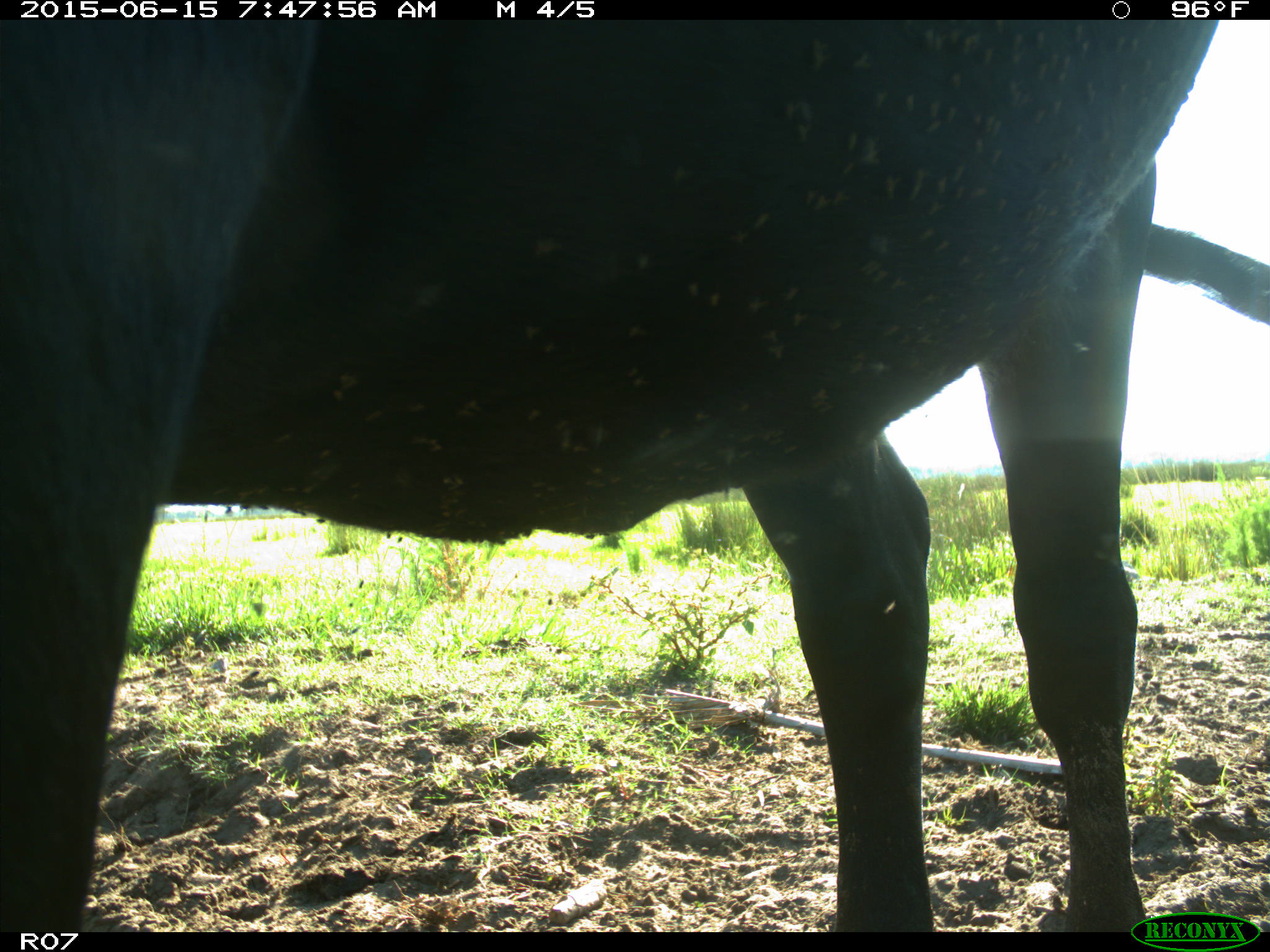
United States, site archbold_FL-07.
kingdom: Animalia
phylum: Chordata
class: Mammalia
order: Artiodactyla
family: Bovidae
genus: Bos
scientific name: Bos taurus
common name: domestic cow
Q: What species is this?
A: Bos taurus (domestic cow).